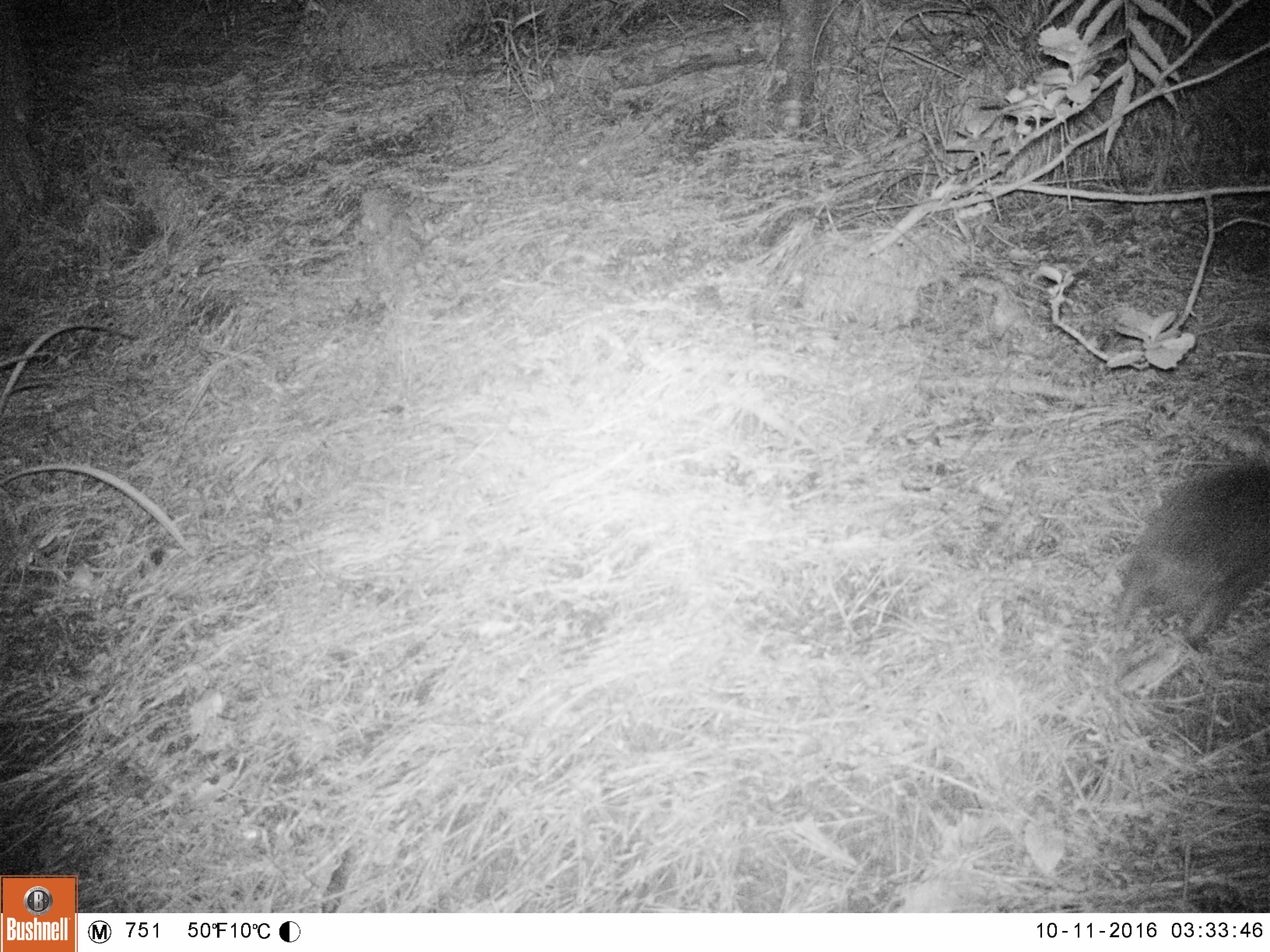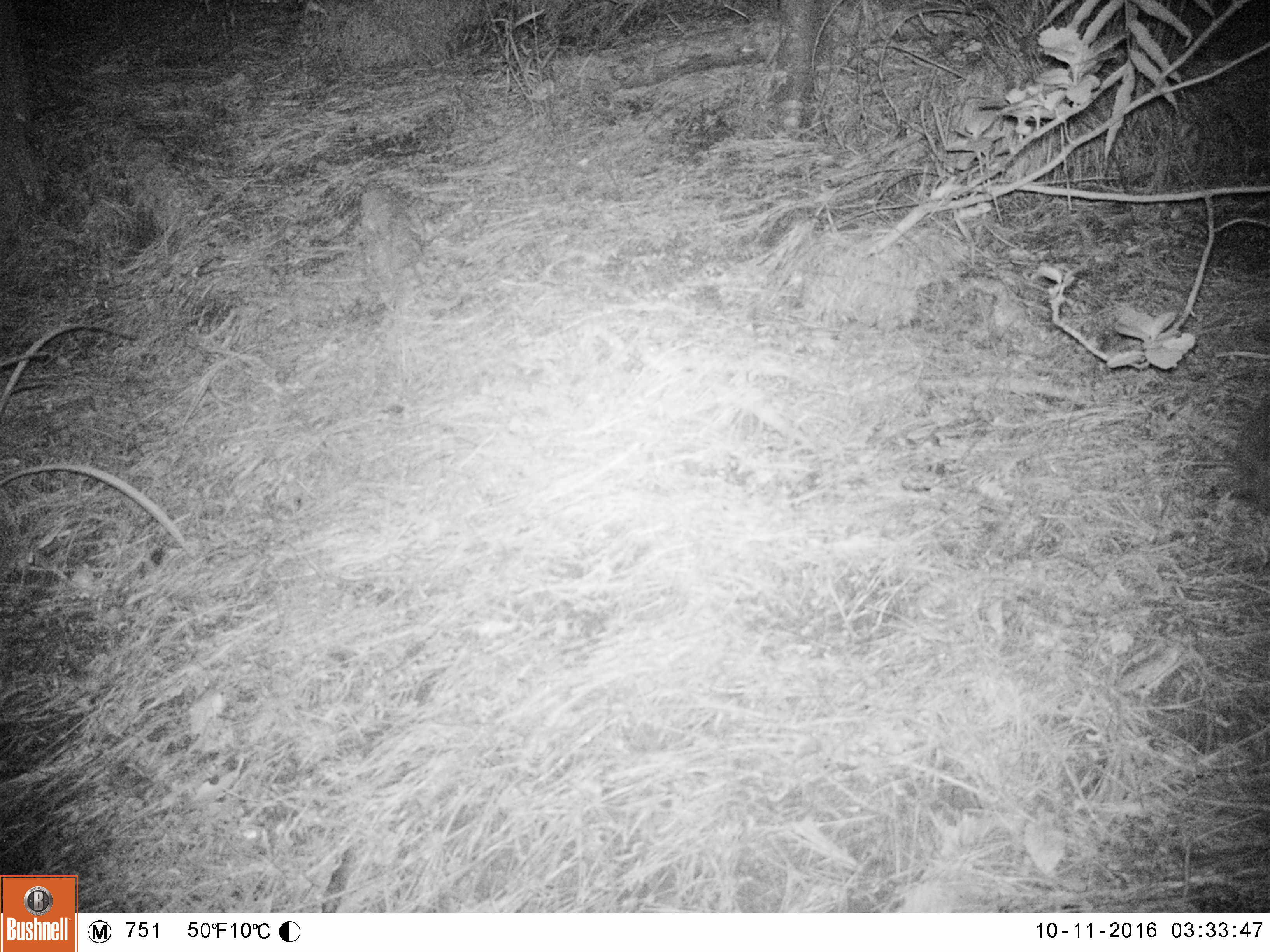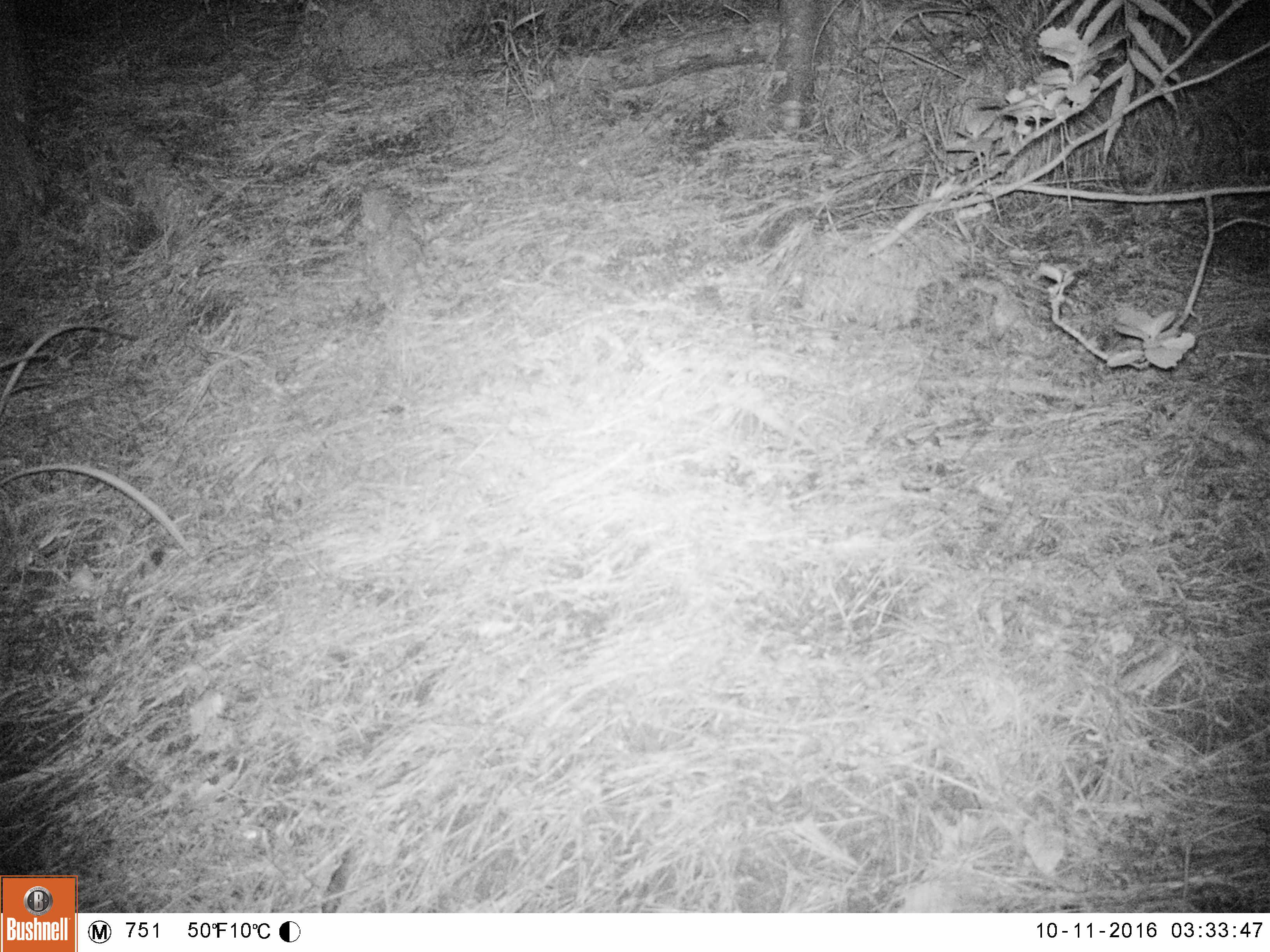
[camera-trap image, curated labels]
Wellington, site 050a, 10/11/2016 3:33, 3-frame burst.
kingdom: Animalia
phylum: Chordata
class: Mammalia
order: Eulipotyphla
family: Erinaceidae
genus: Erinaceus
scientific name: Erinaceus europaeus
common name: hedgehog